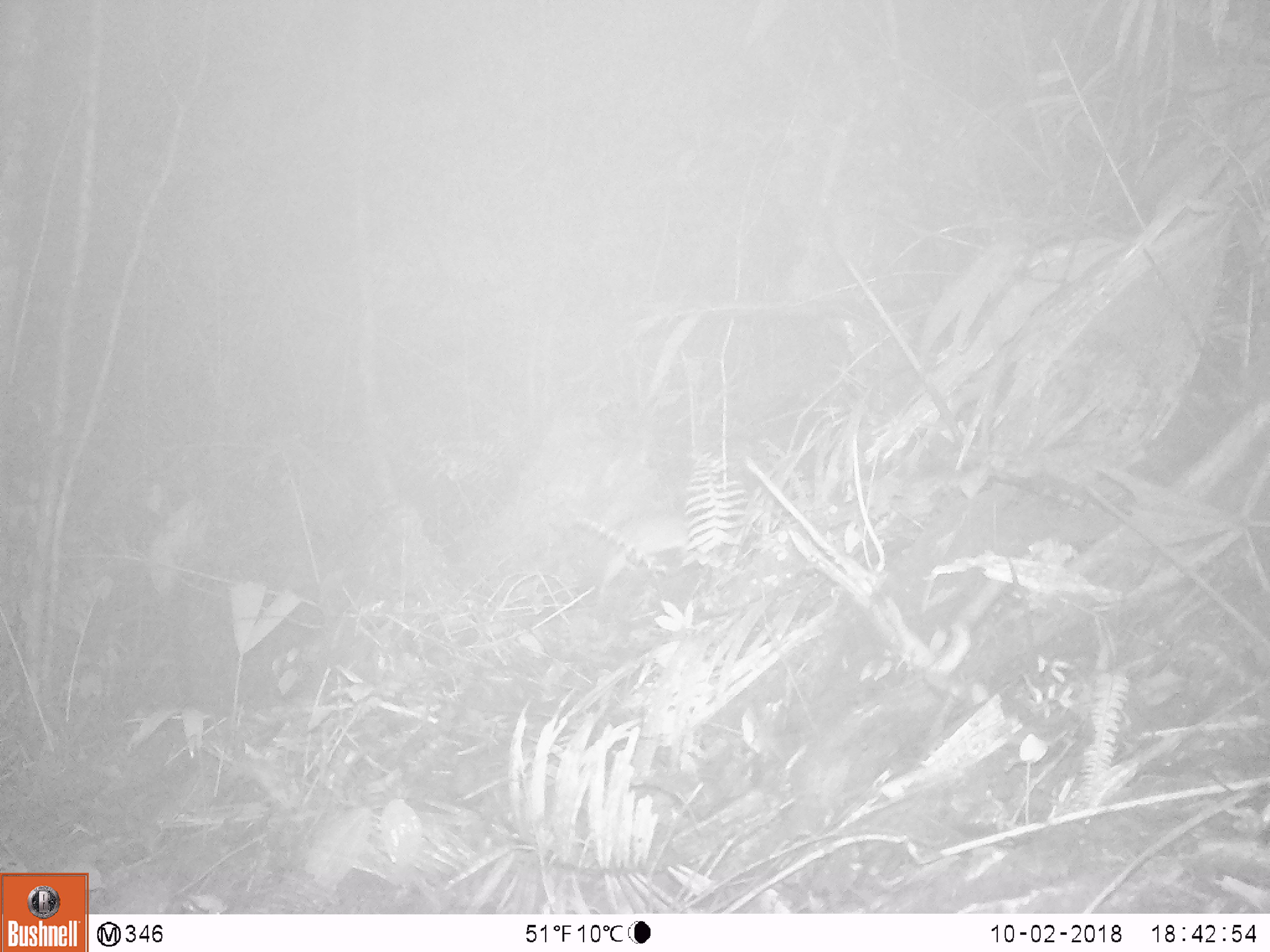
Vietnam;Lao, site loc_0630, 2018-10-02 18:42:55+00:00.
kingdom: Animalia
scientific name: Animalia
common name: animal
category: unidentified animal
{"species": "unidentified animal (animal) (Animalia)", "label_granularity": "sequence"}